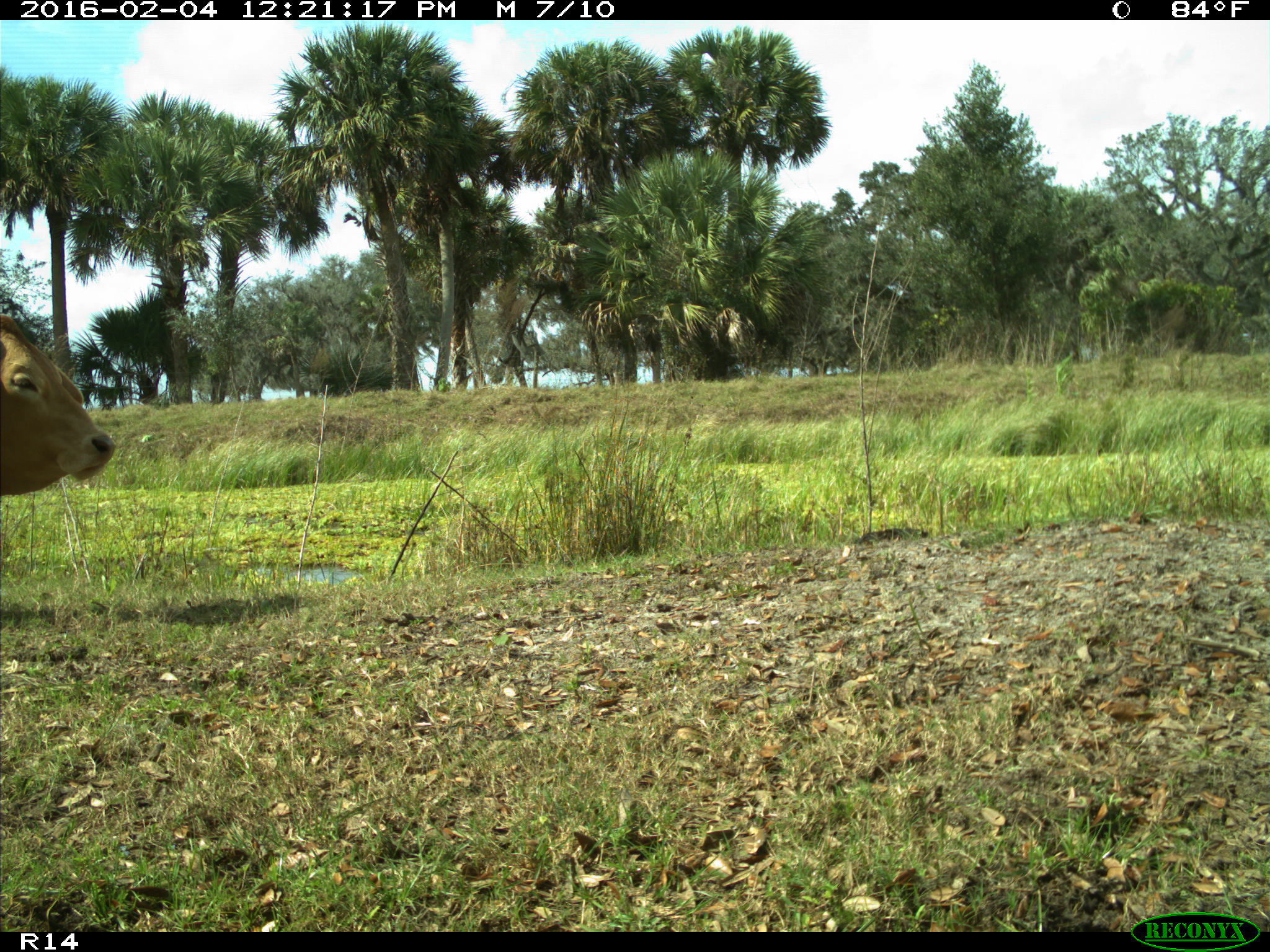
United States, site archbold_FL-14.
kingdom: Animalia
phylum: Chordata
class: Mammalia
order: Artiodactyla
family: Bovidae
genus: Bos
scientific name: Bos taurus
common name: domestic cow